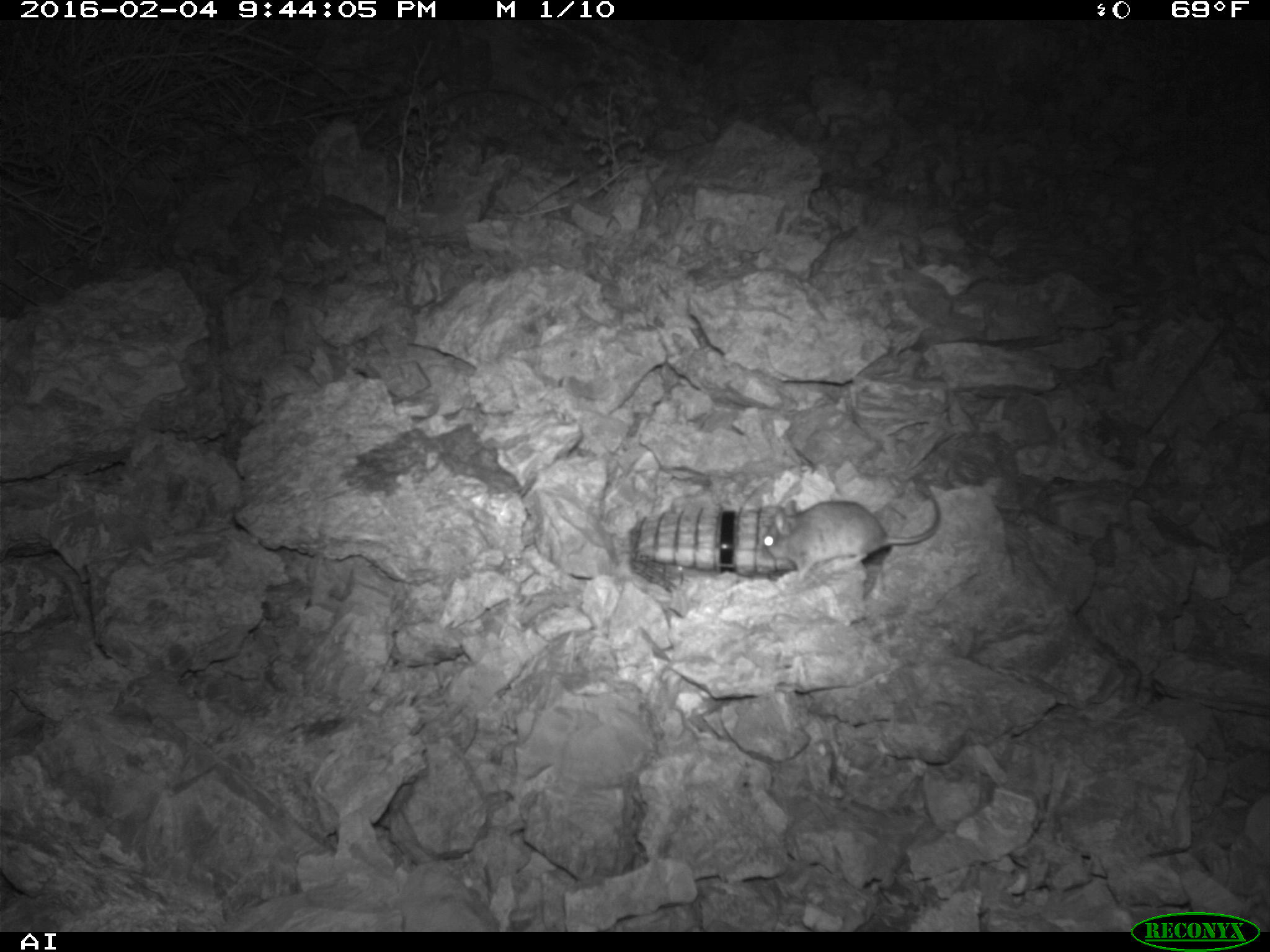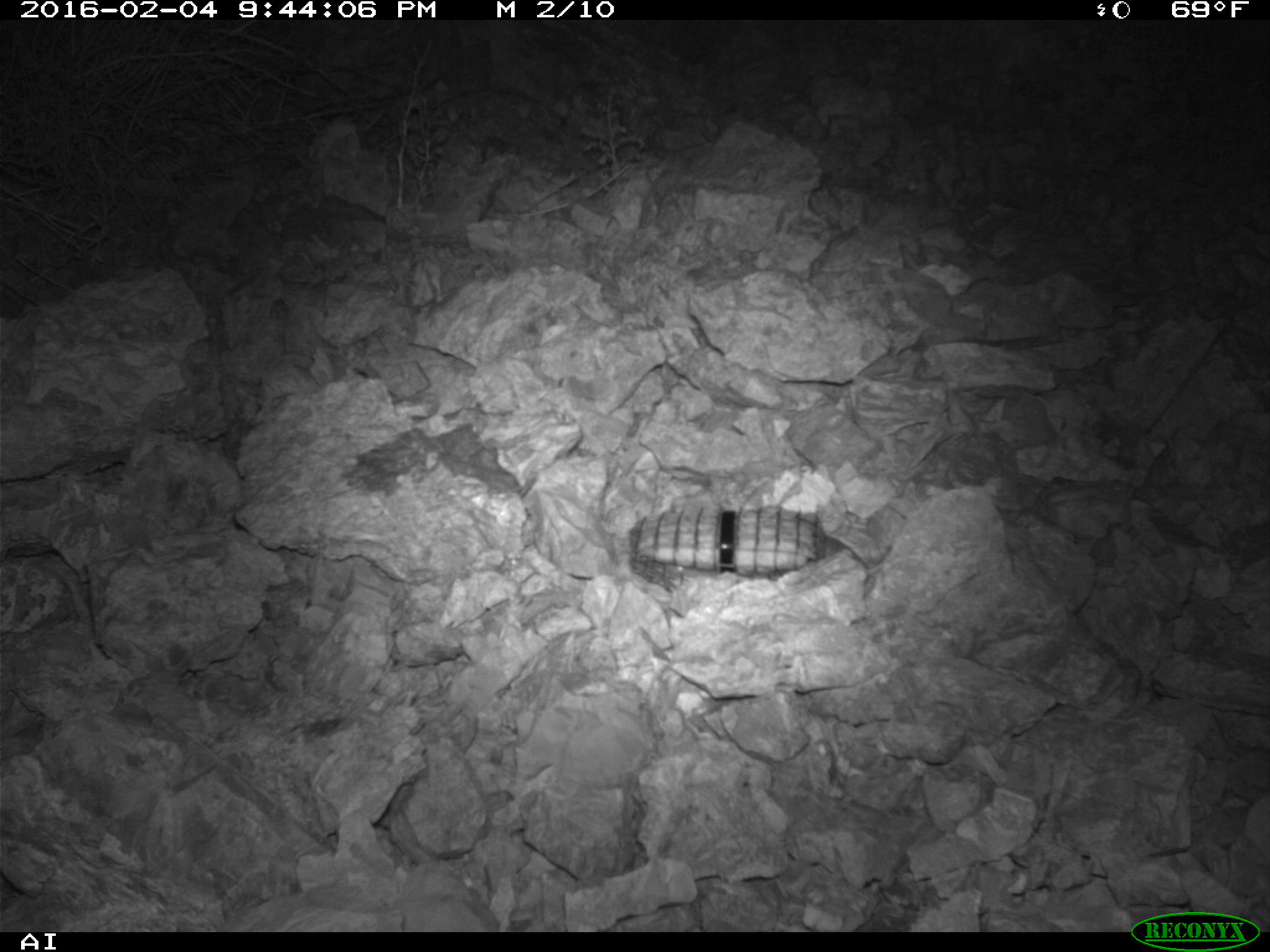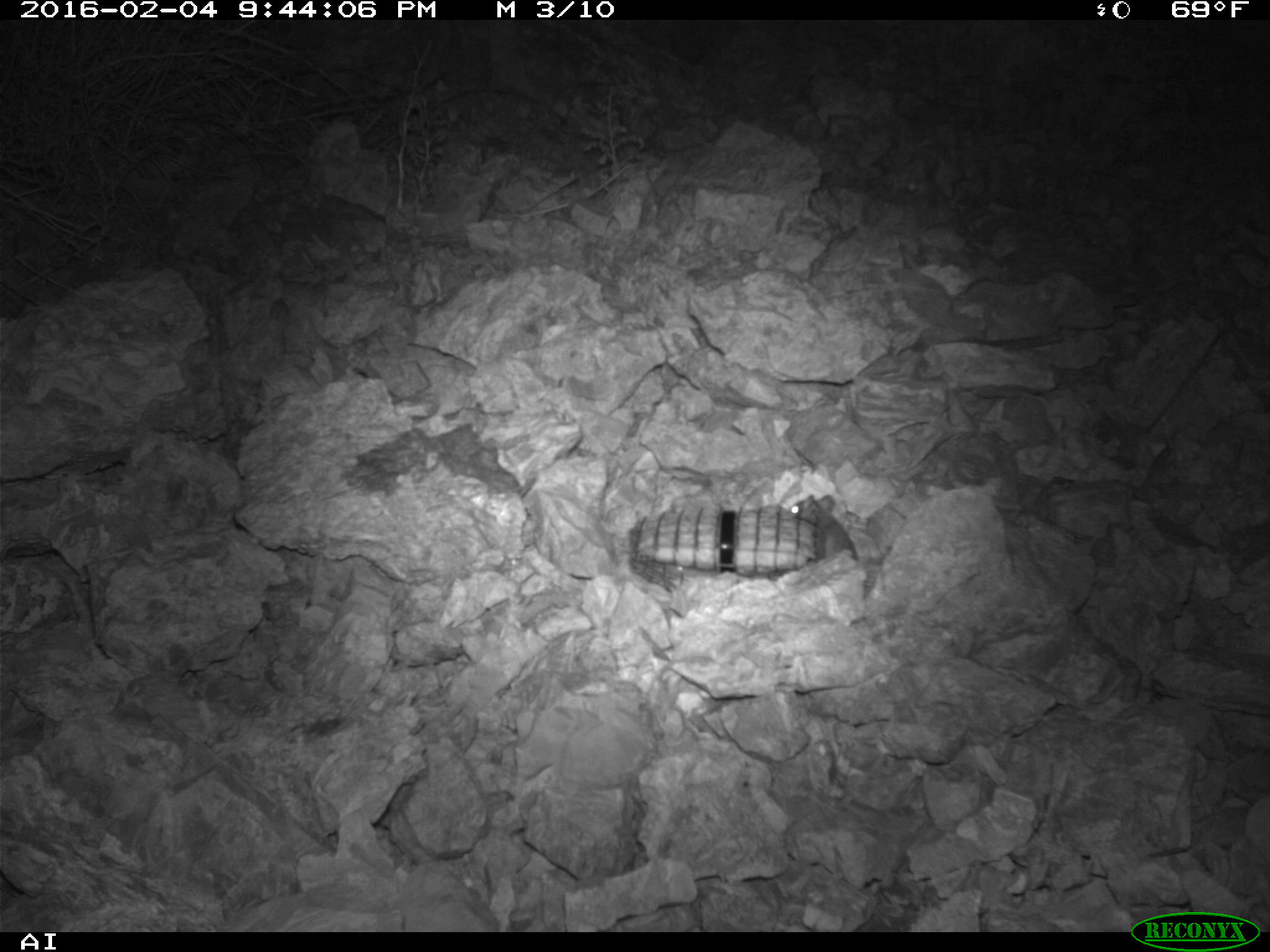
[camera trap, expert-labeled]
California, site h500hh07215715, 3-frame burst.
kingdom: Animalia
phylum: Chordata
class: Mammalia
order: Rodentia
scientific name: Rodentia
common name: rodent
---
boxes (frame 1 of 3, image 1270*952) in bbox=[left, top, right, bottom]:
rodent: bbox=[763, 492, 941, 581]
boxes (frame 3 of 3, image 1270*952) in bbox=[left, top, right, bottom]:
rodent: bbox=[788, 494, 859, 564]